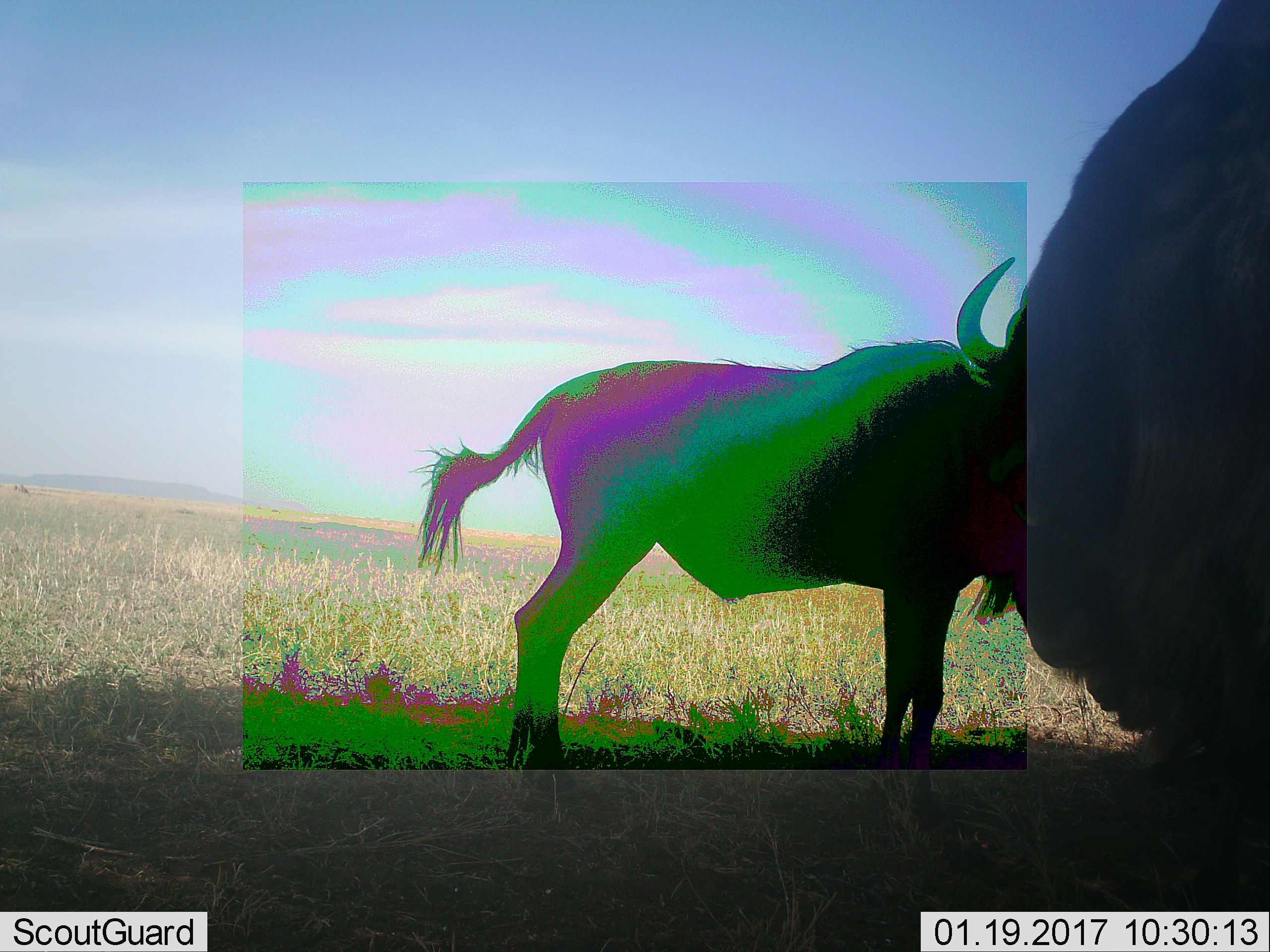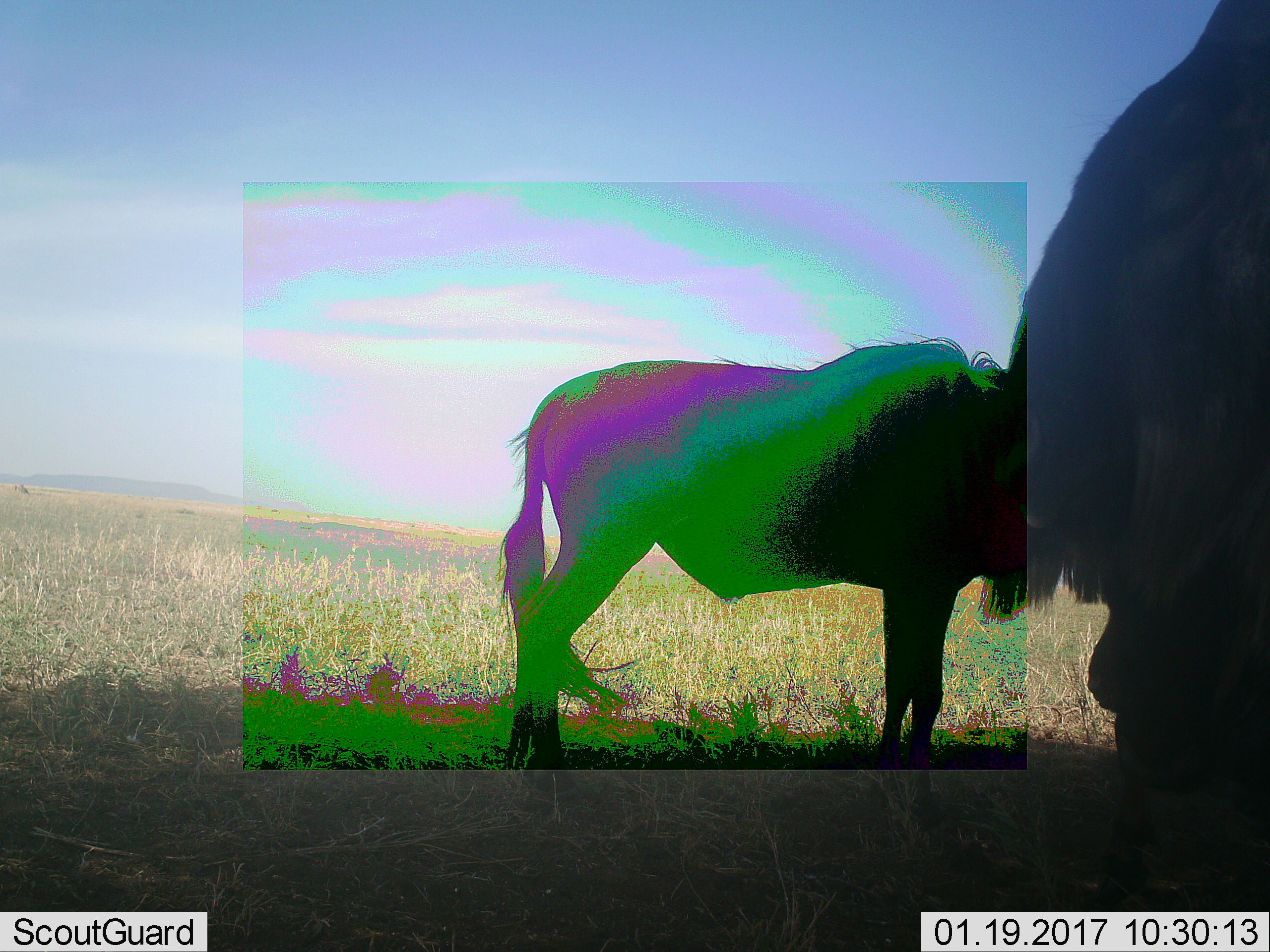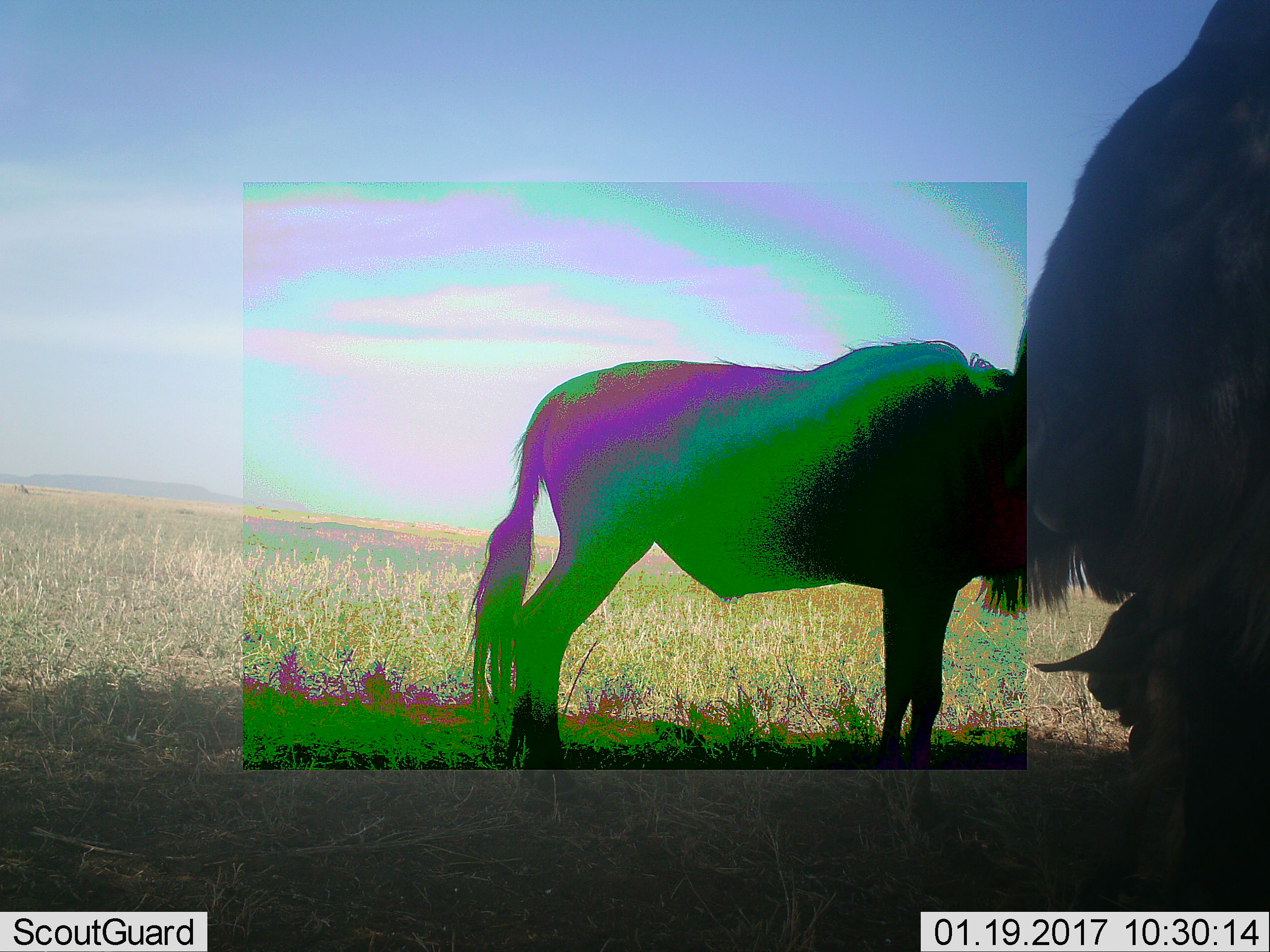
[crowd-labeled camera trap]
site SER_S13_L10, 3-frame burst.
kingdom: Animalia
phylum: Chordata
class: Mammalia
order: Artiodactyla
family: Bovidae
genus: Connochaetes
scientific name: Connochaetes taurinus taurinus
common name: blue wildebeest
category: wildebeestblue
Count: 2.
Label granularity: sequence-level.